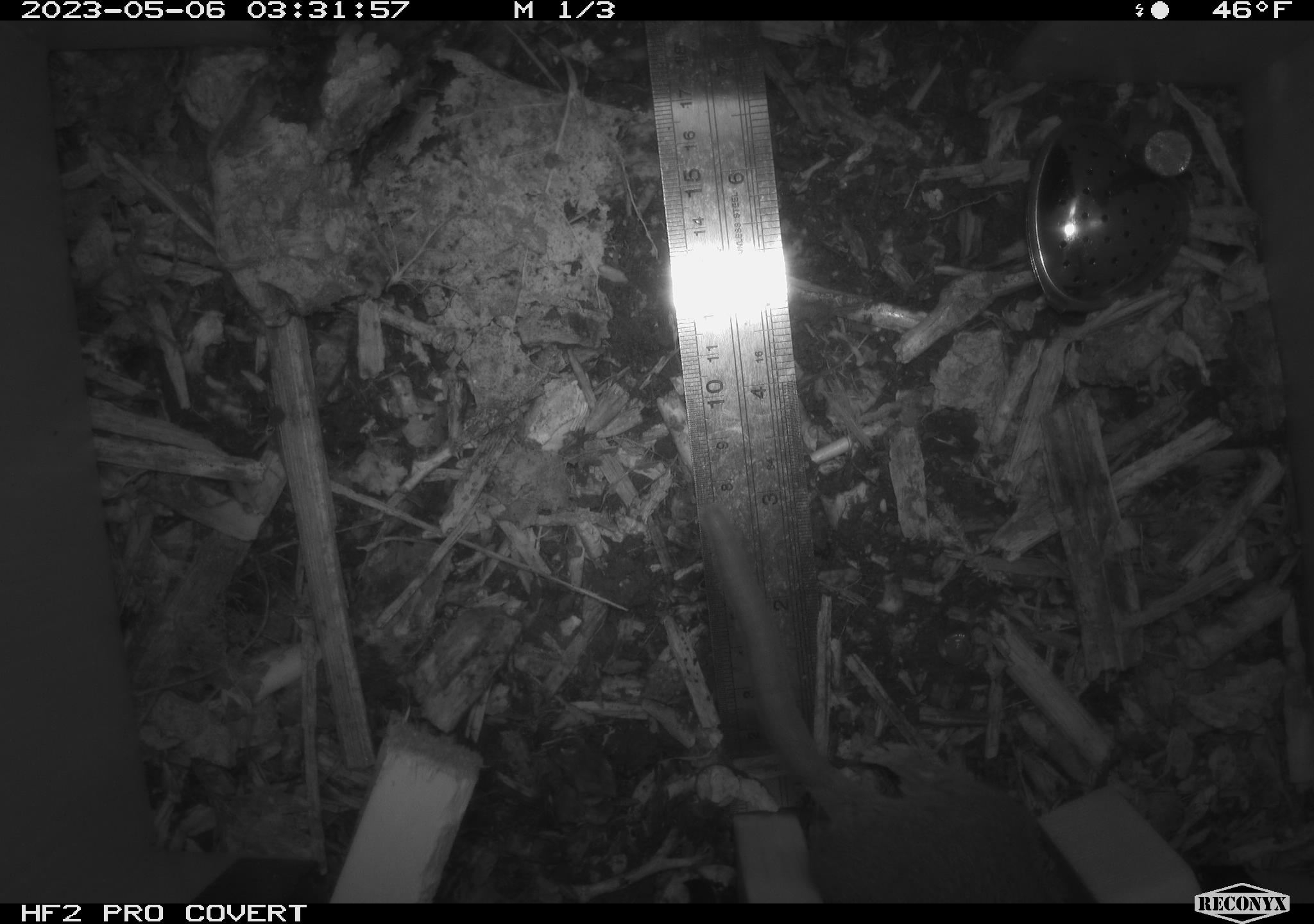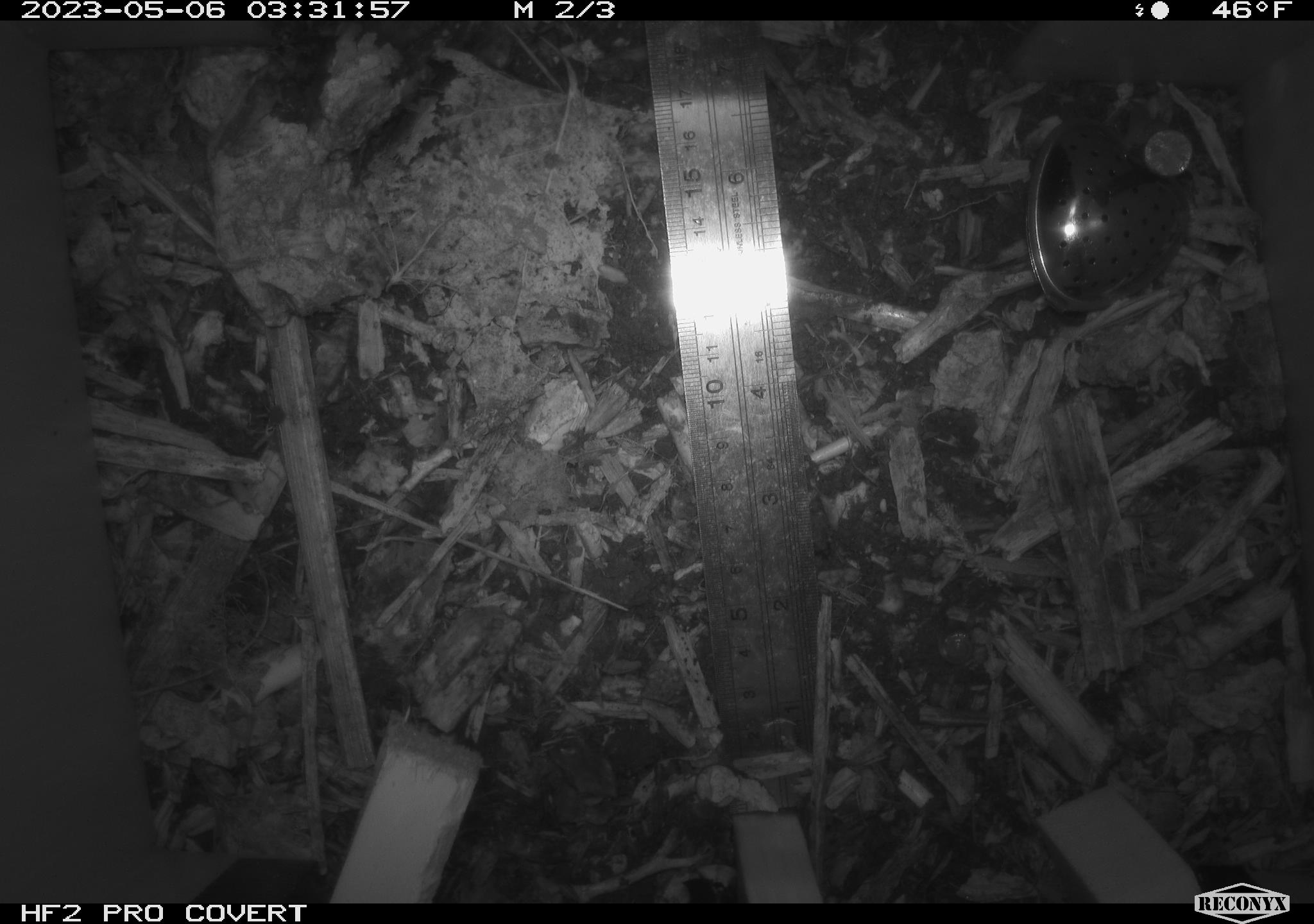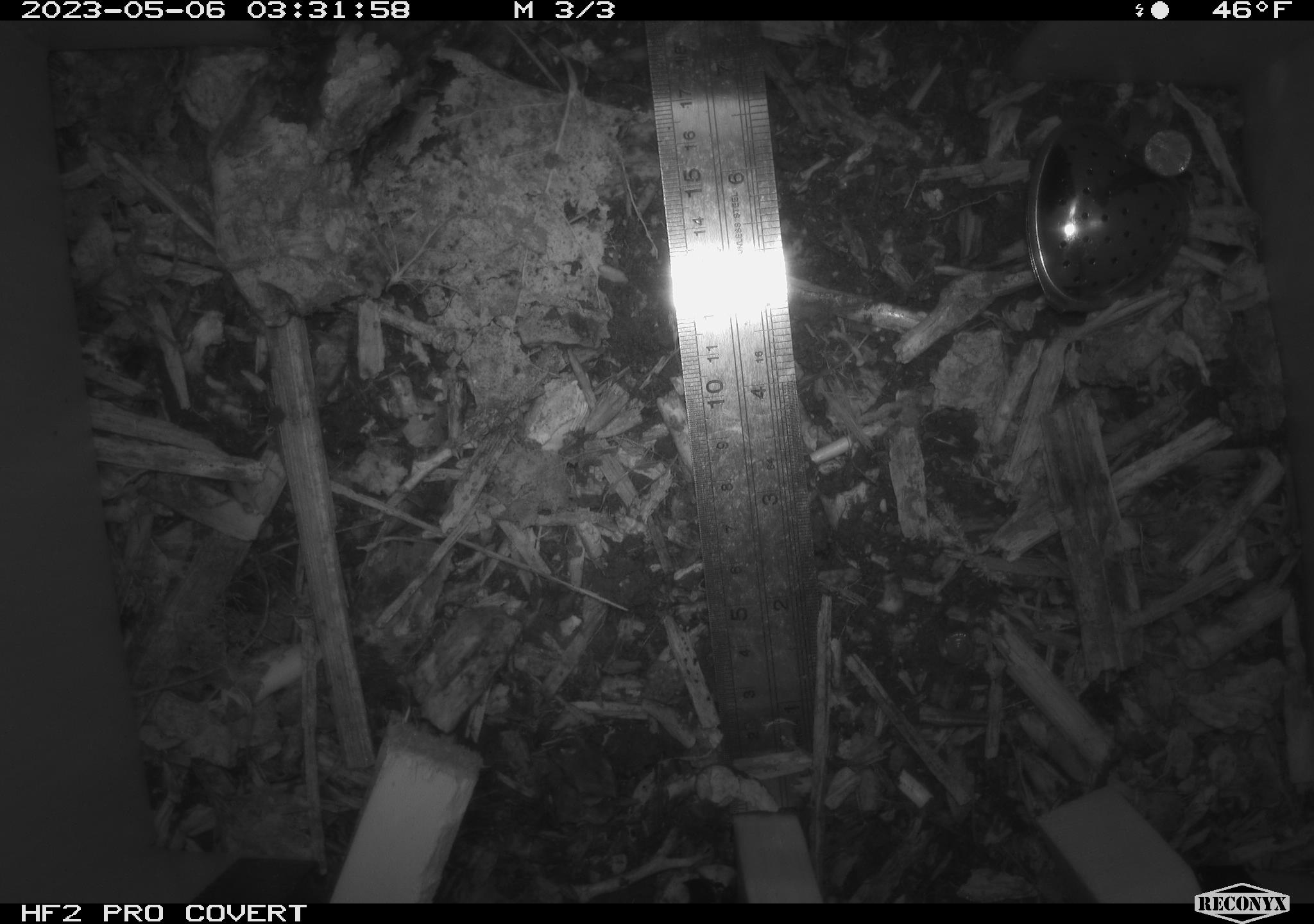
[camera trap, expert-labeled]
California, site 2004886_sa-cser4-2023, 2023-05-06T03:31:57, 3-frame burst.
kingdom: Animalia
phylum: Chordata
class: Mammalia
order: Rodentia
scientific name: Rodentia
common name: mouse species